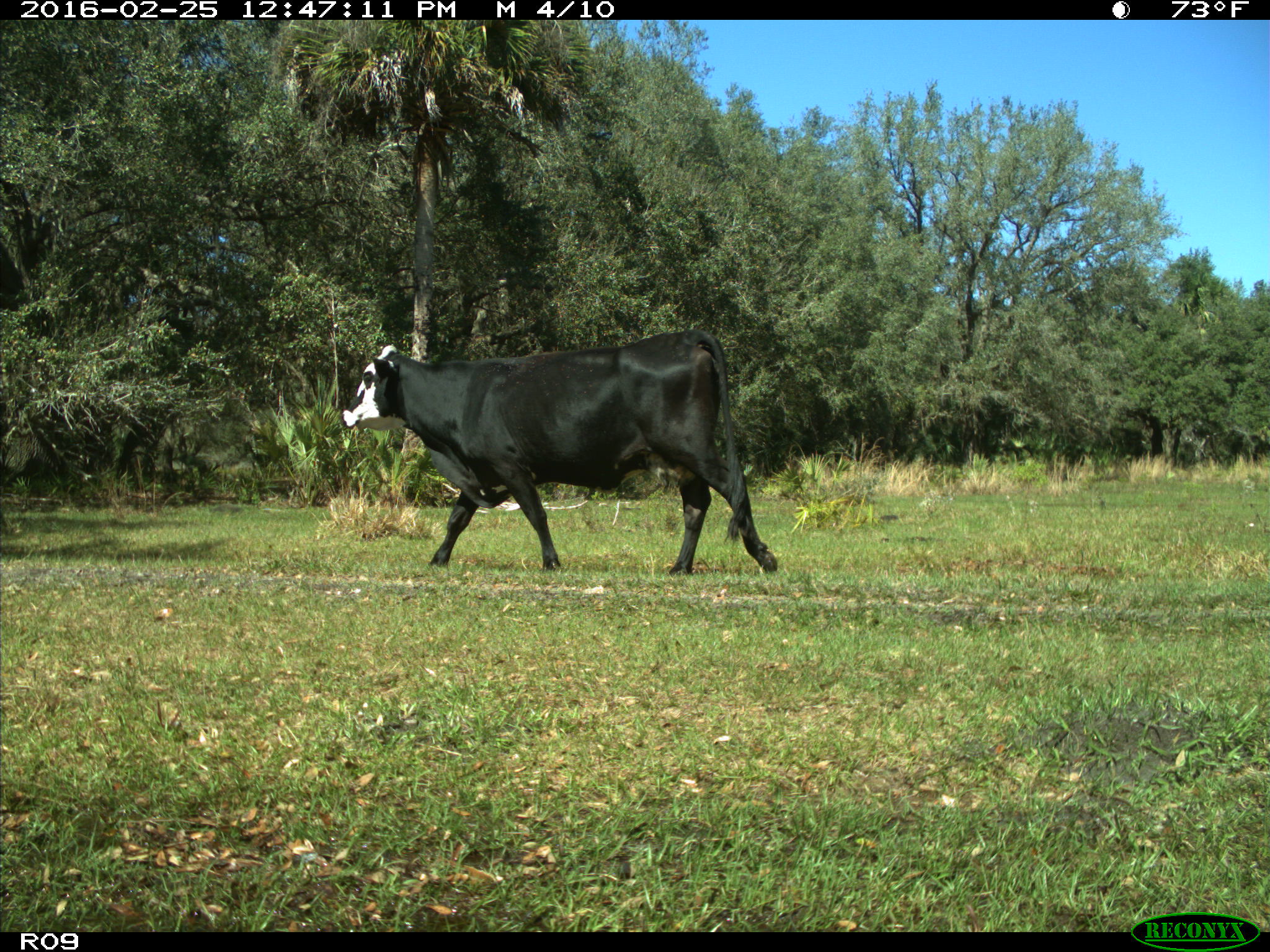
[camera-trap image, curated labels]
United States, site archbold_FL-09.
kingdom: Animalia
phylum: Chordata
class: Mammalia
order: Artiodactyla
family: Bovidae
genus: Bos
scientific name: Bos taurus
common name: domestic cow